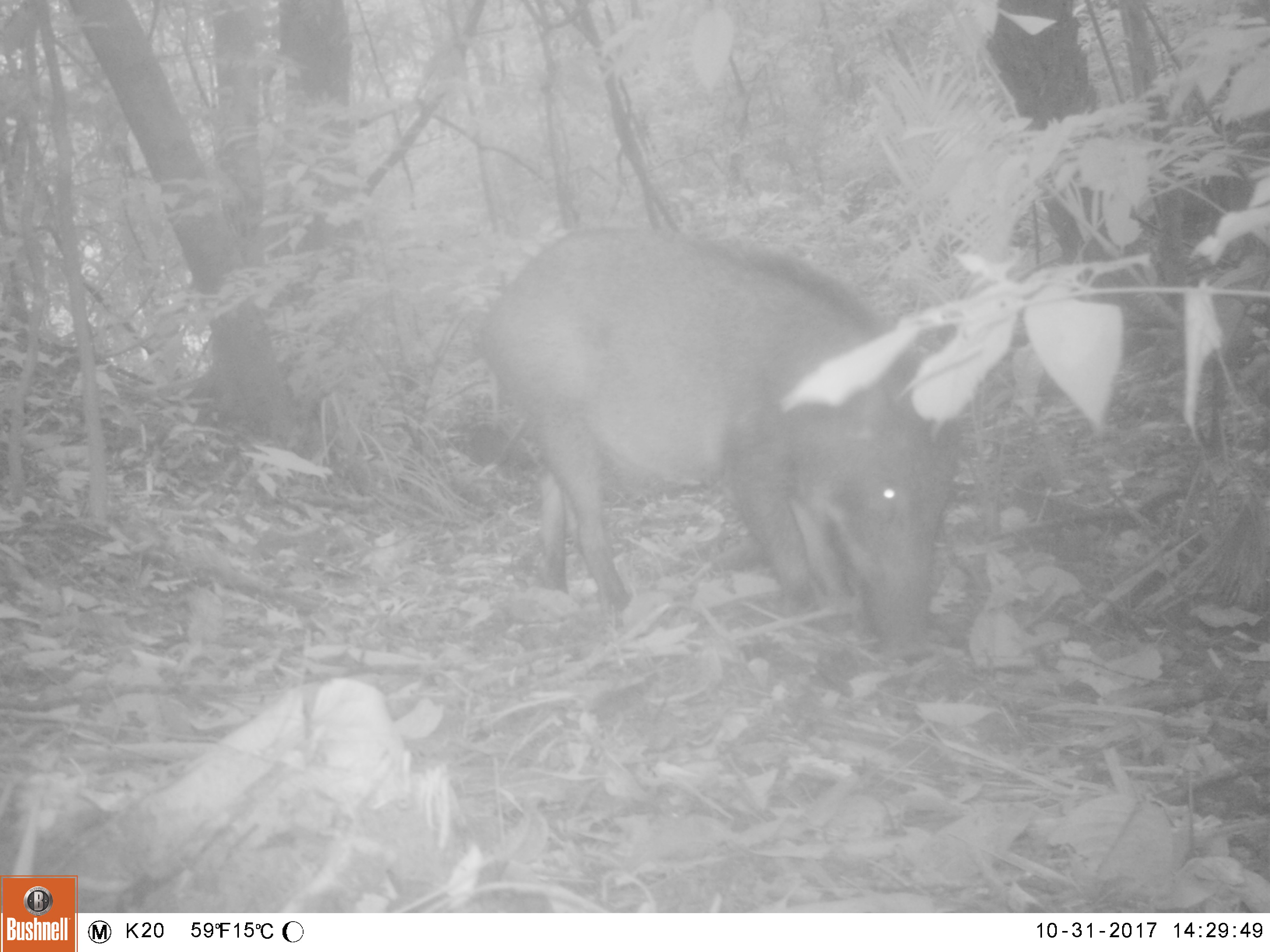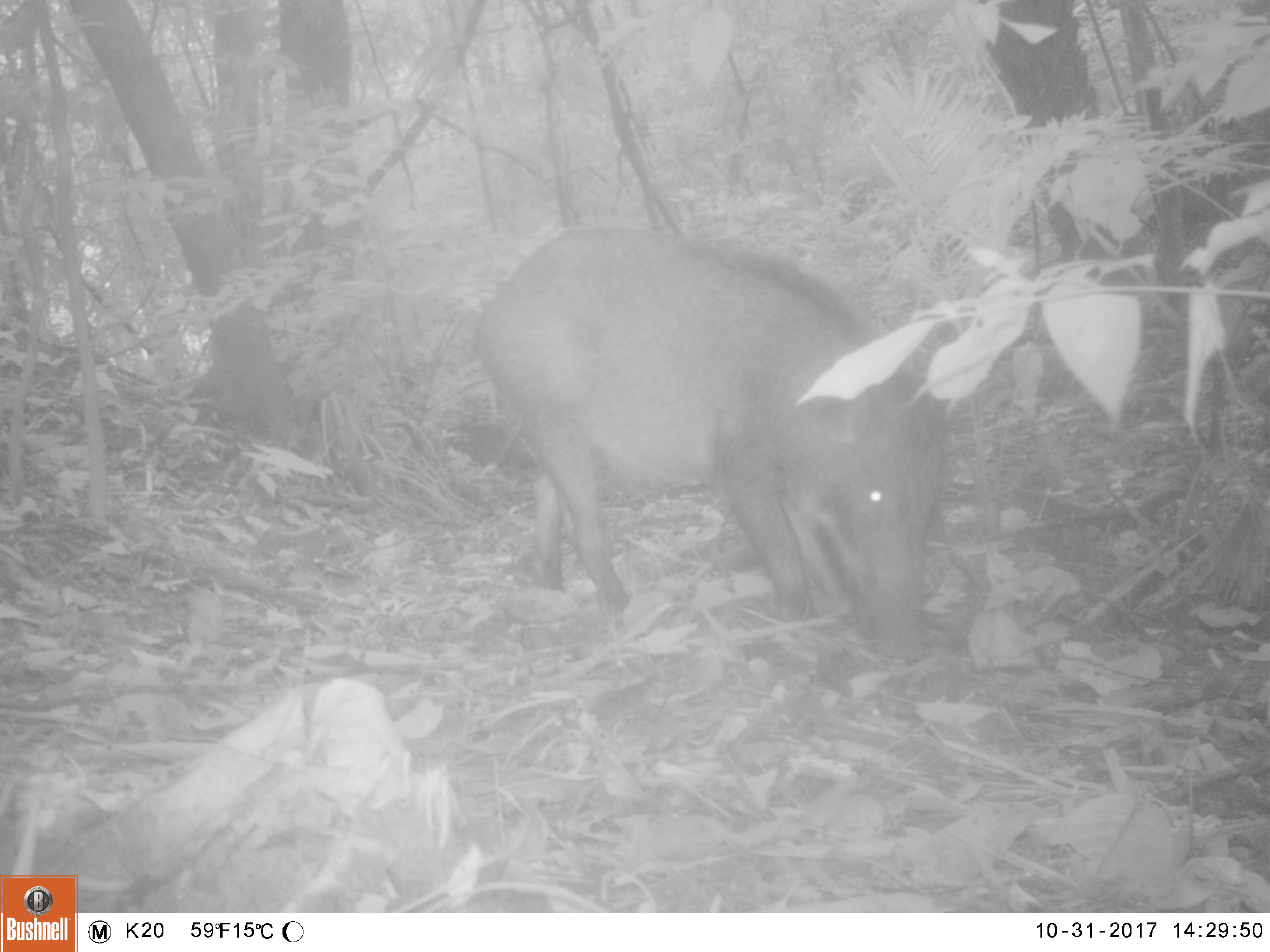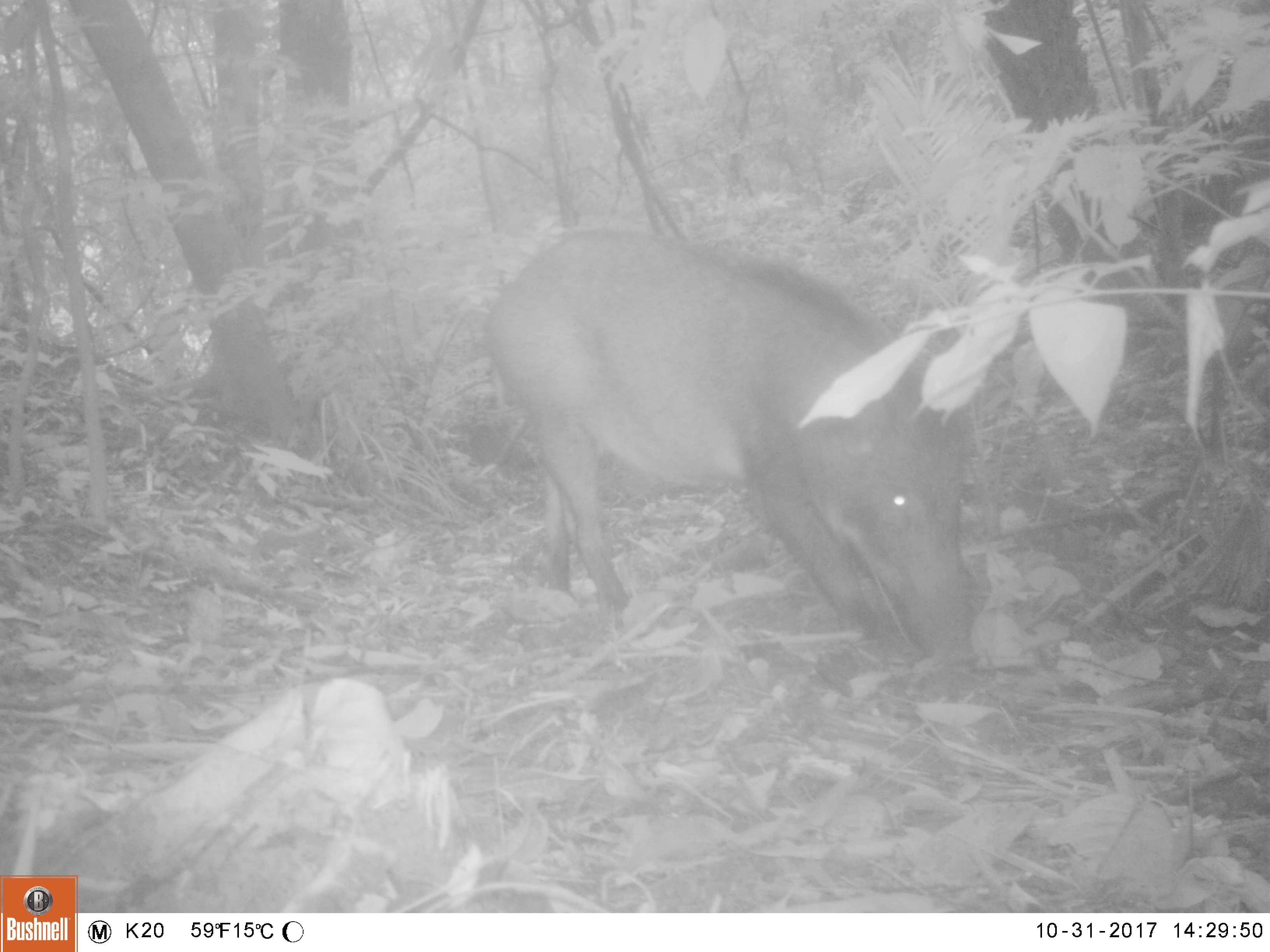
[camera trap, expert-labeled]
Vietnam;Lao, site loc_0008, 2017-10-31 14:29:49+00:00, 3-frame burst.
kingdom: Animalia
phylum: Chordata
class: Mammalia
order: Artiodactyla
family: Suidae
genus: Sus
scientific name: Sus scrofa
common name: eurasian wild pig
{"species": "eurasian wild pig (Sus scrofa)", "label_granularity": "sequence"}